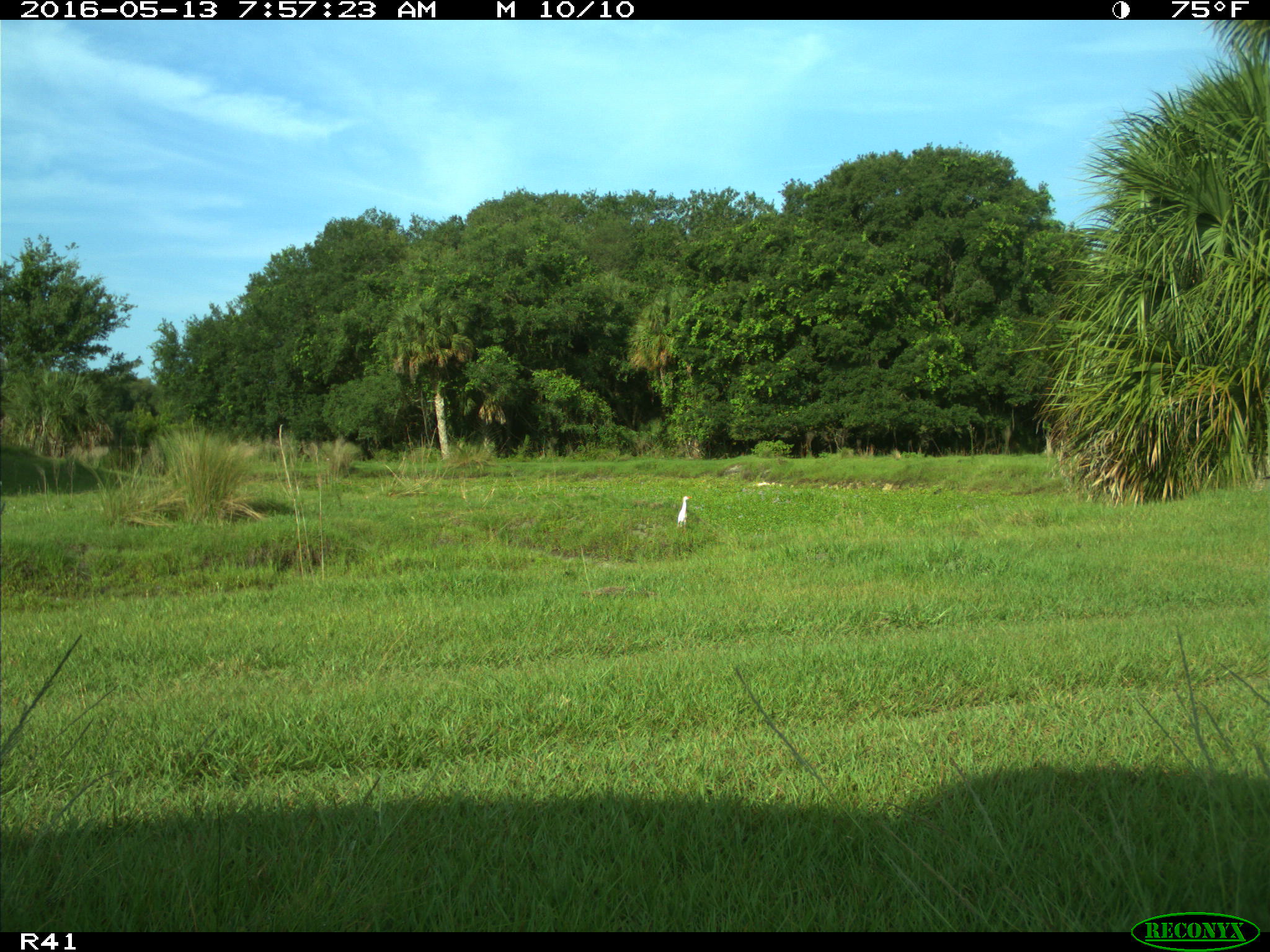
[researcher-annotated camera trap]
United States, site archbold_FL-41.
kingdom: Animalia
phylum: Chordata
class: Aves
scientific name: Aves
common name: birds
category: unidentified bird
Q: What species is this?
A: Unidentified bird (birds) (Aves).